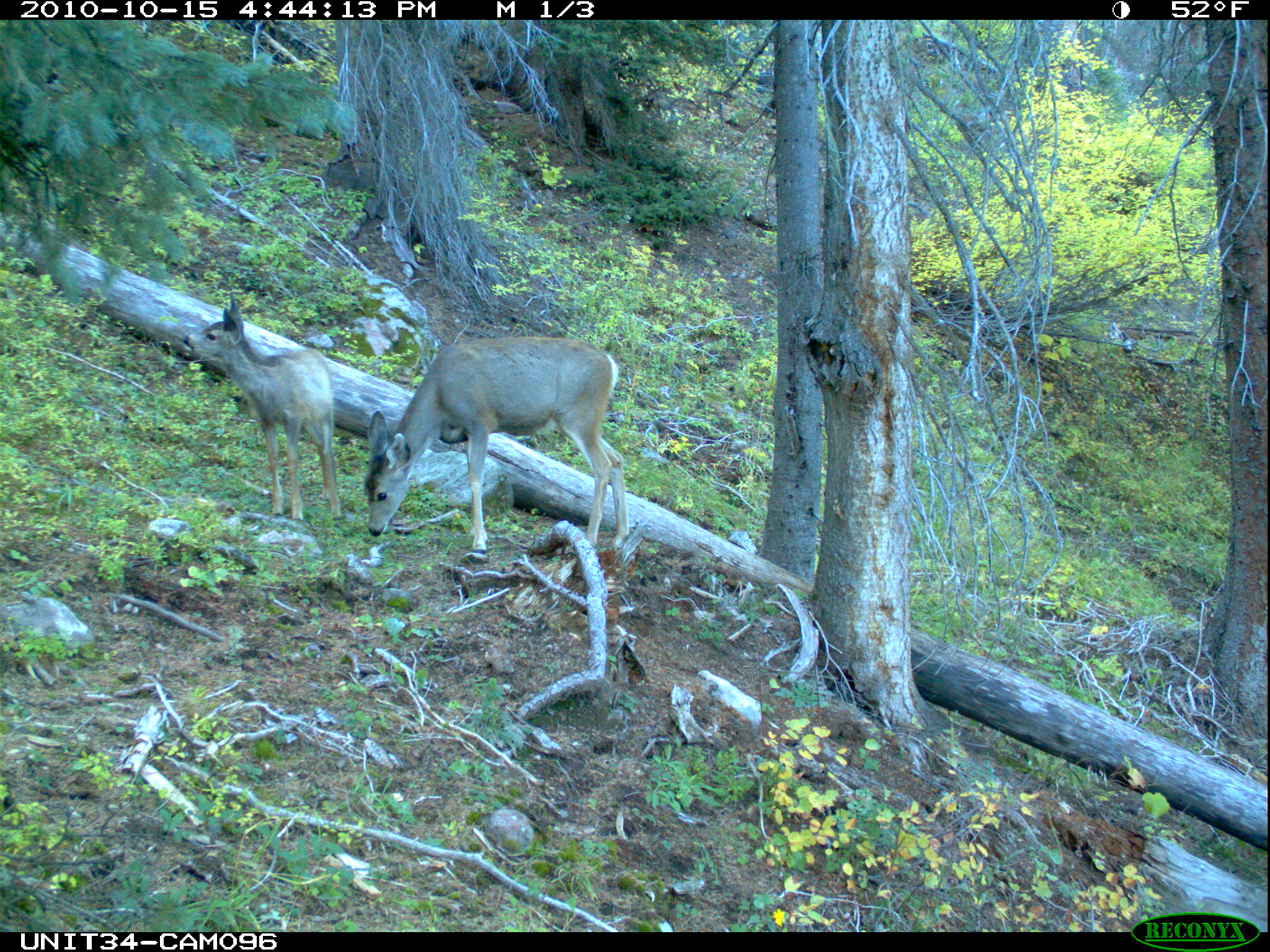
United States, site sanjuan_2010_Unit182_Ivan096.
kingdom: Animalia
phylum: Chordata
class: Mammalia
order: Artiodactyla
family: Cervidae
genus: Odocoileus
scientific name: Odocoileus hemionus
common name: mule deer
Odocoileus hemionus (mule deer).